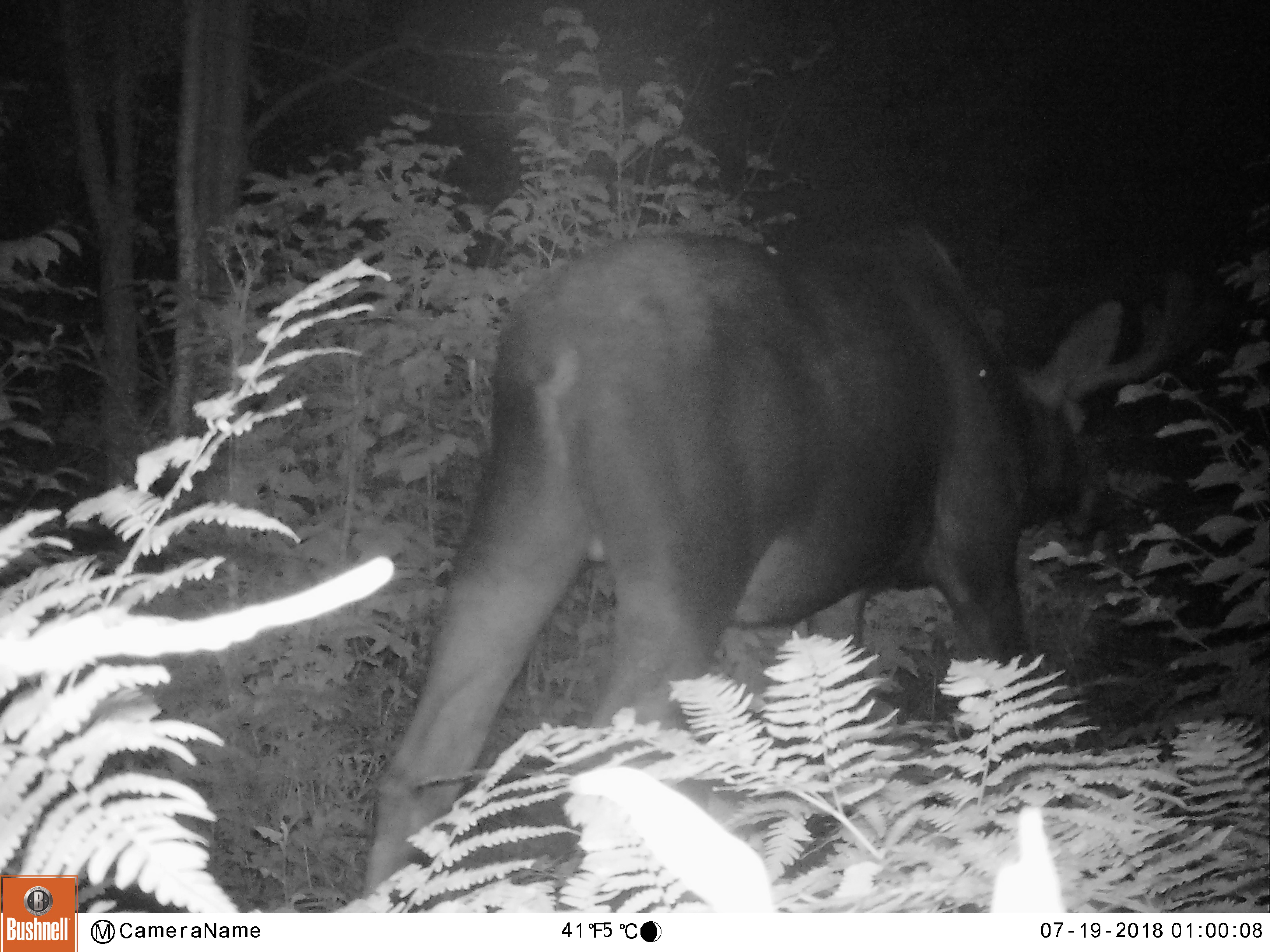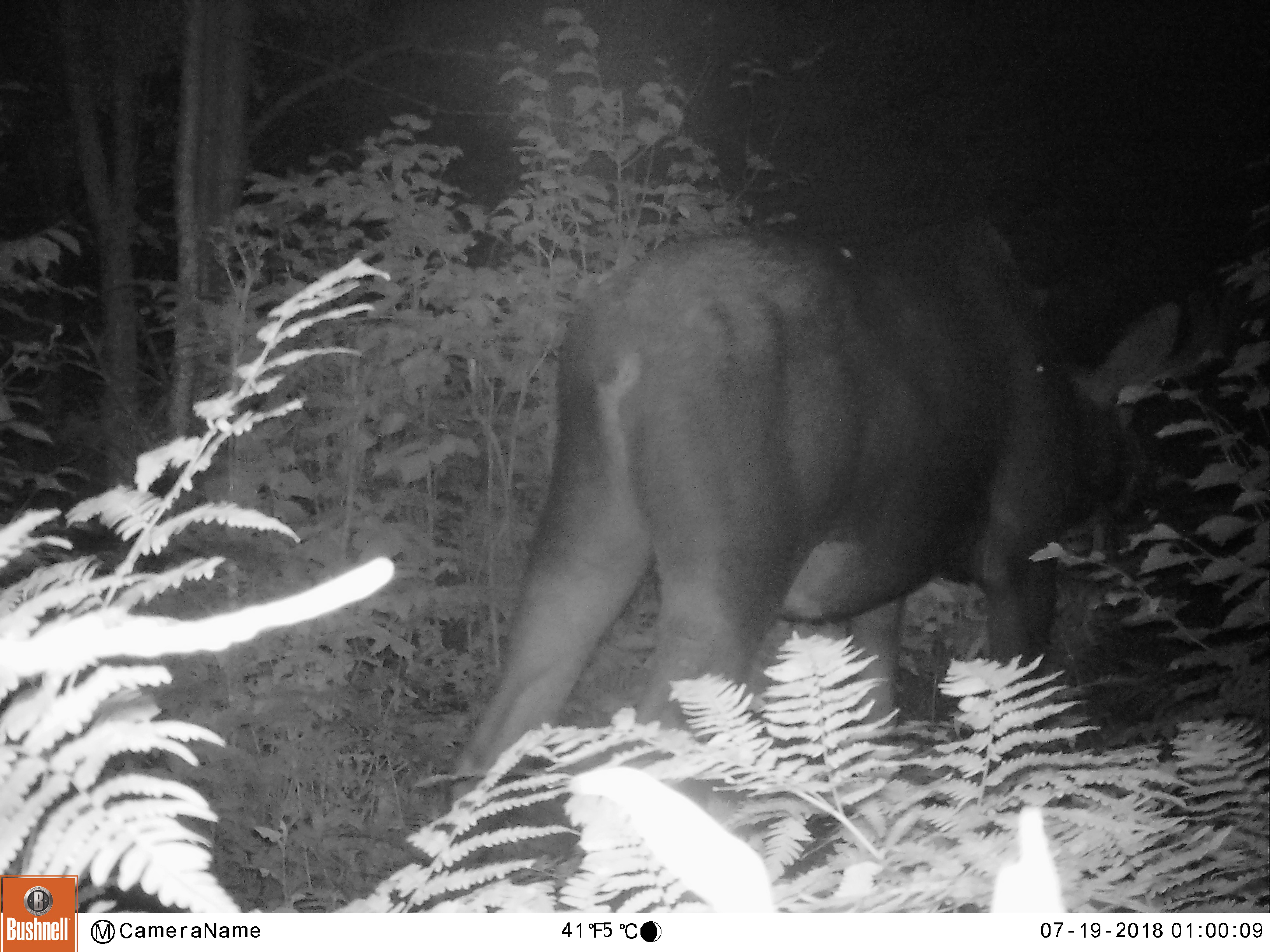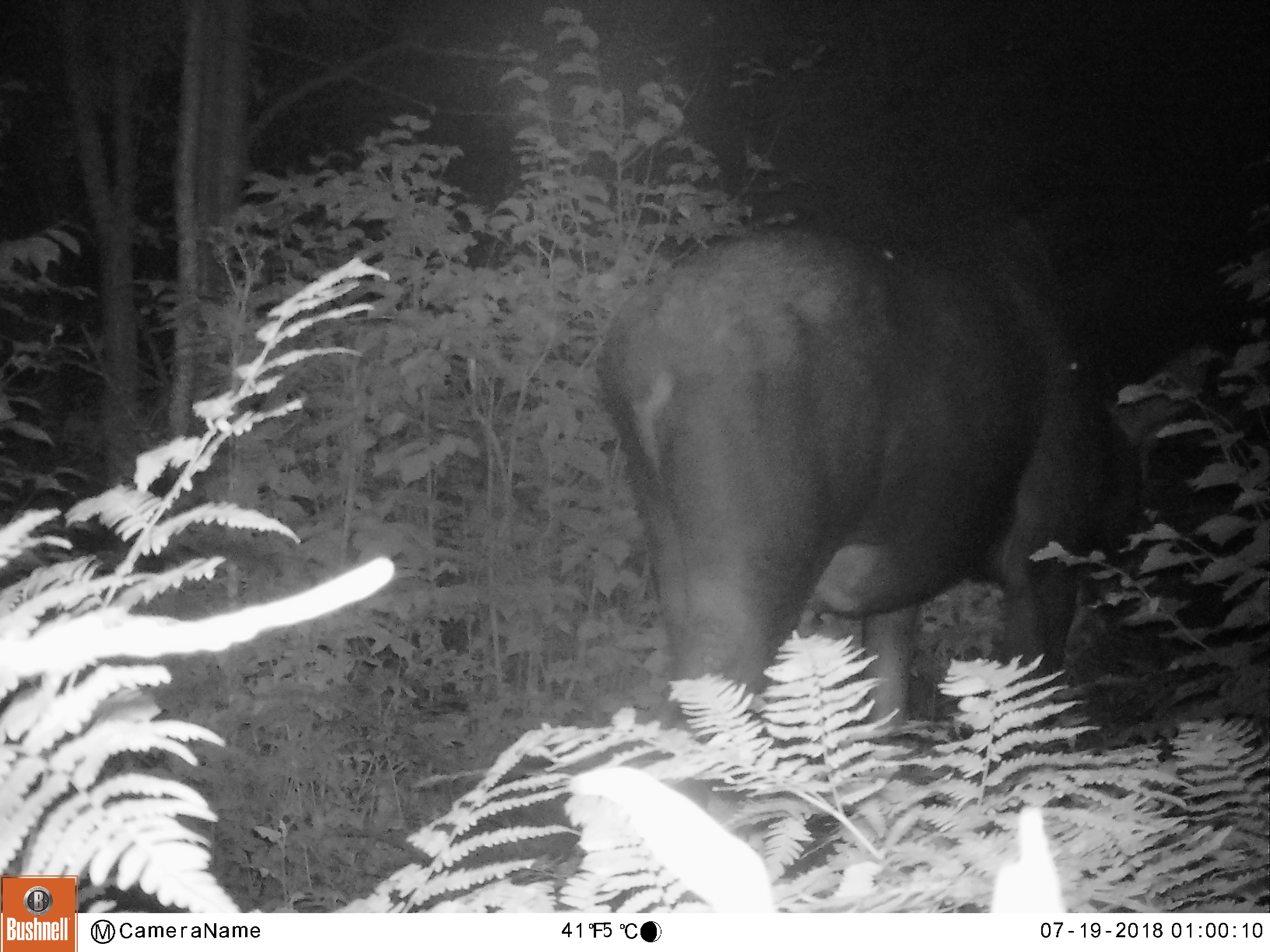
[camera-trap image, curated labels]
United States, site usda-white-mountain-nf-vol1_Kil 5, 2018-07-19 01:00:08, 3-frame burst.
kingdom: Animalia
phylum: Chordata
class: Mammalia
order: Artiodactyla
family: Cervidae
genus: Alces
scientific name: Alces alces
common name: moose